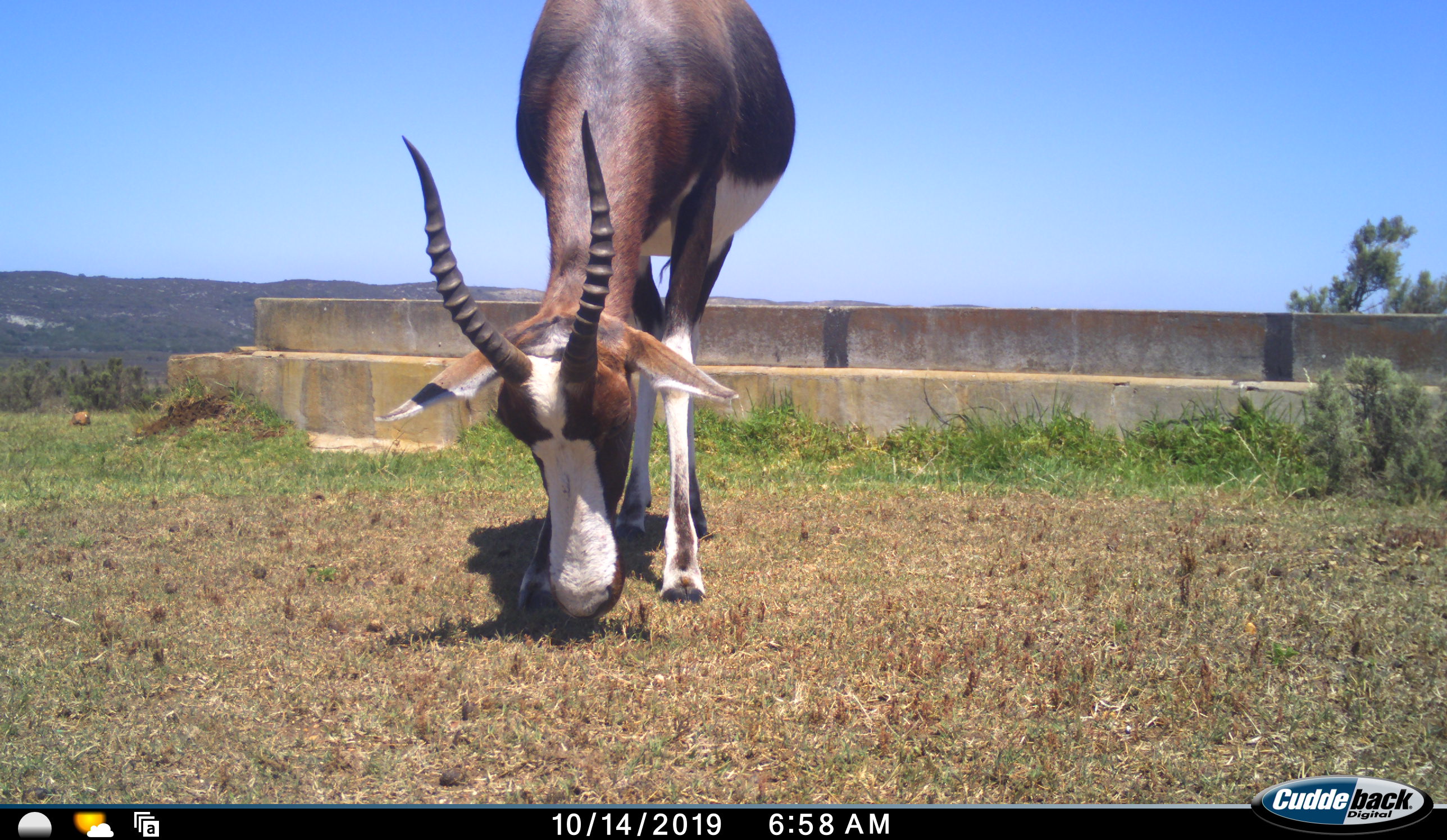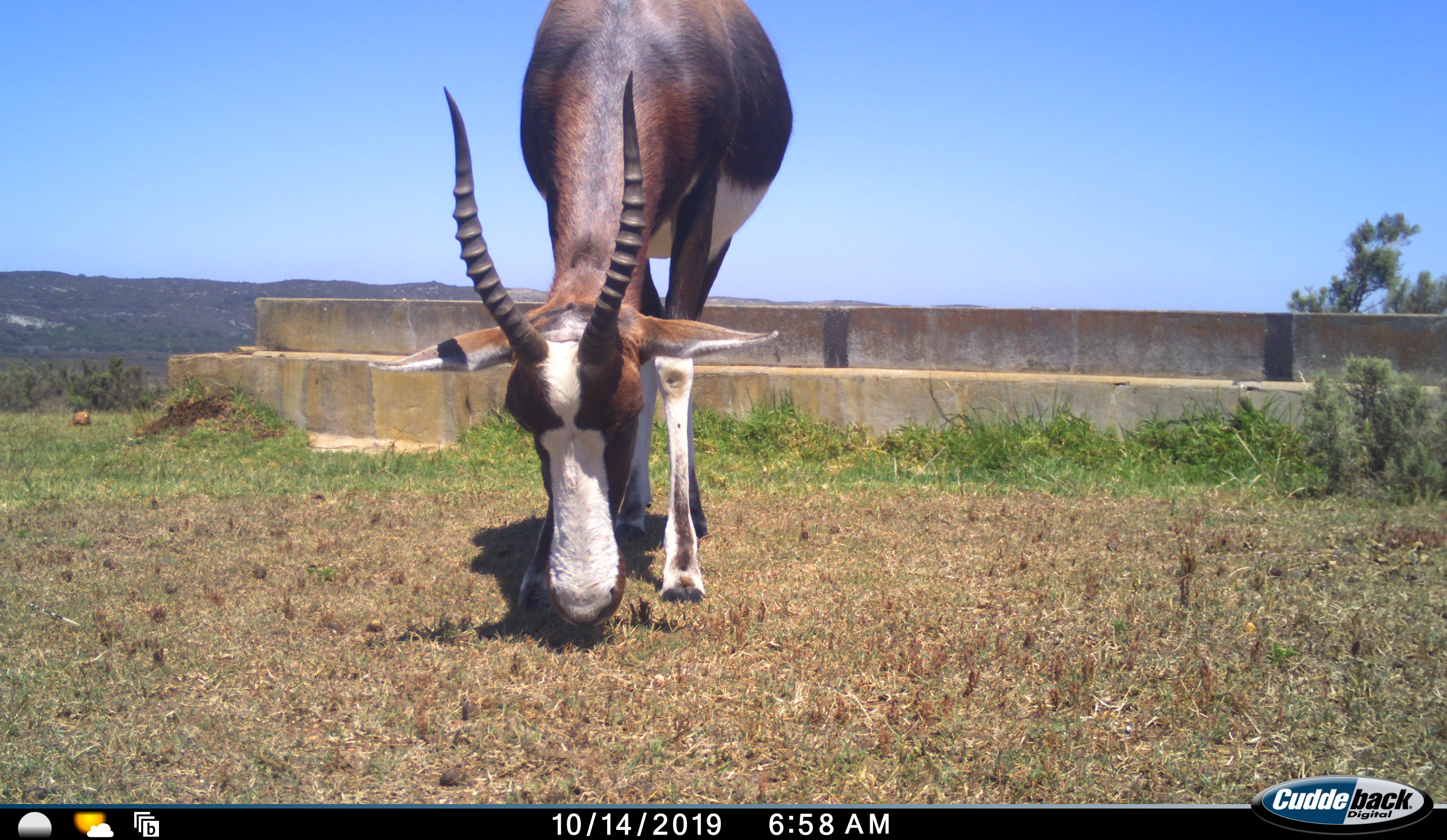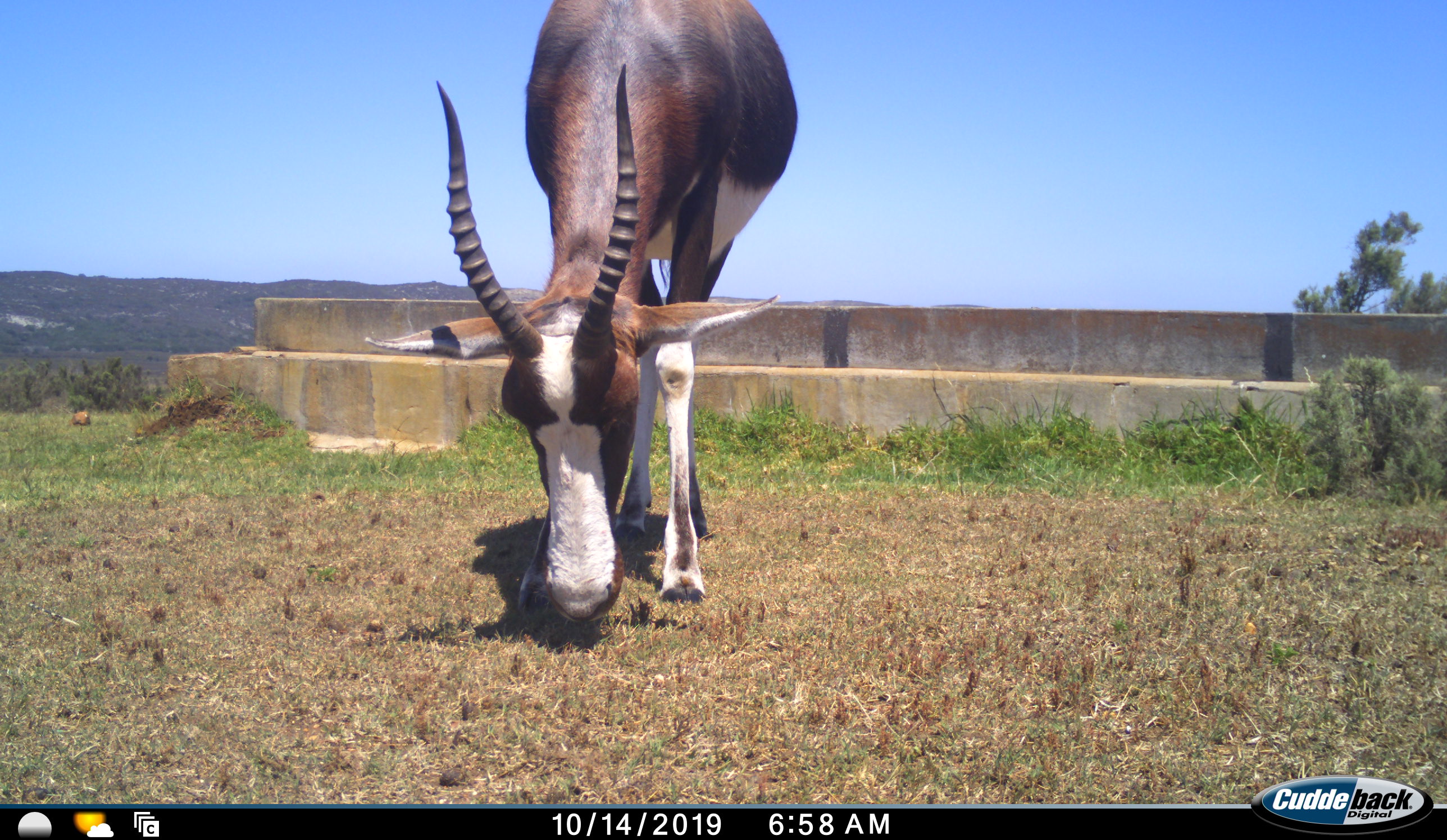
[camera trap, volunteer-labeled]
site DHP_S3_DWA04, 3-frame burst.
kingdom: Animalia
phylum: Chordata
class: Mammalia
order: Artiodactyla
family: Bovidae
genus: Damaliscus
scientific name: Damaliscus pygargus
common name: bontebok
Bontebok (Damaliscus pygargus), count 1. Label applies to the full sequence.